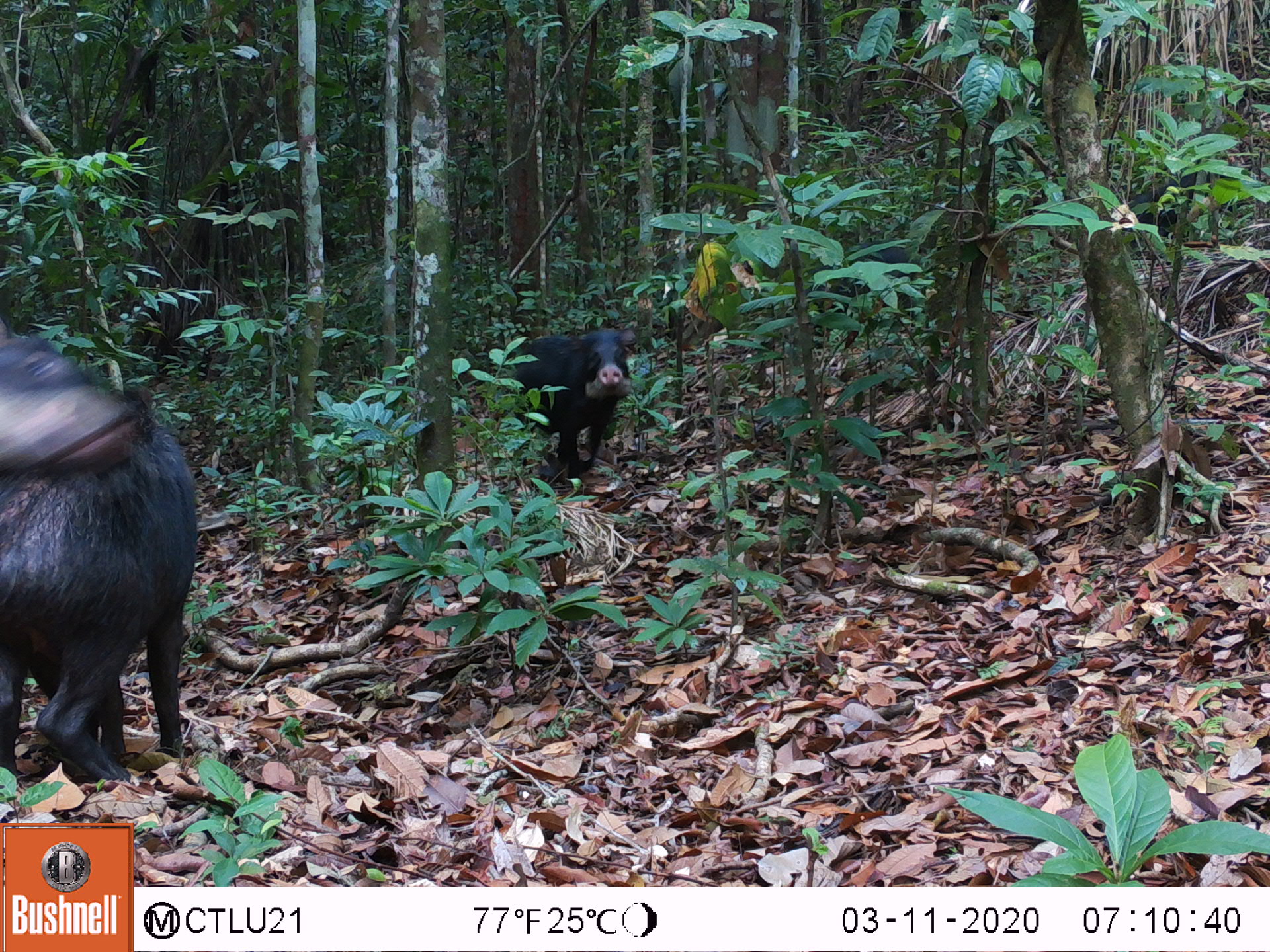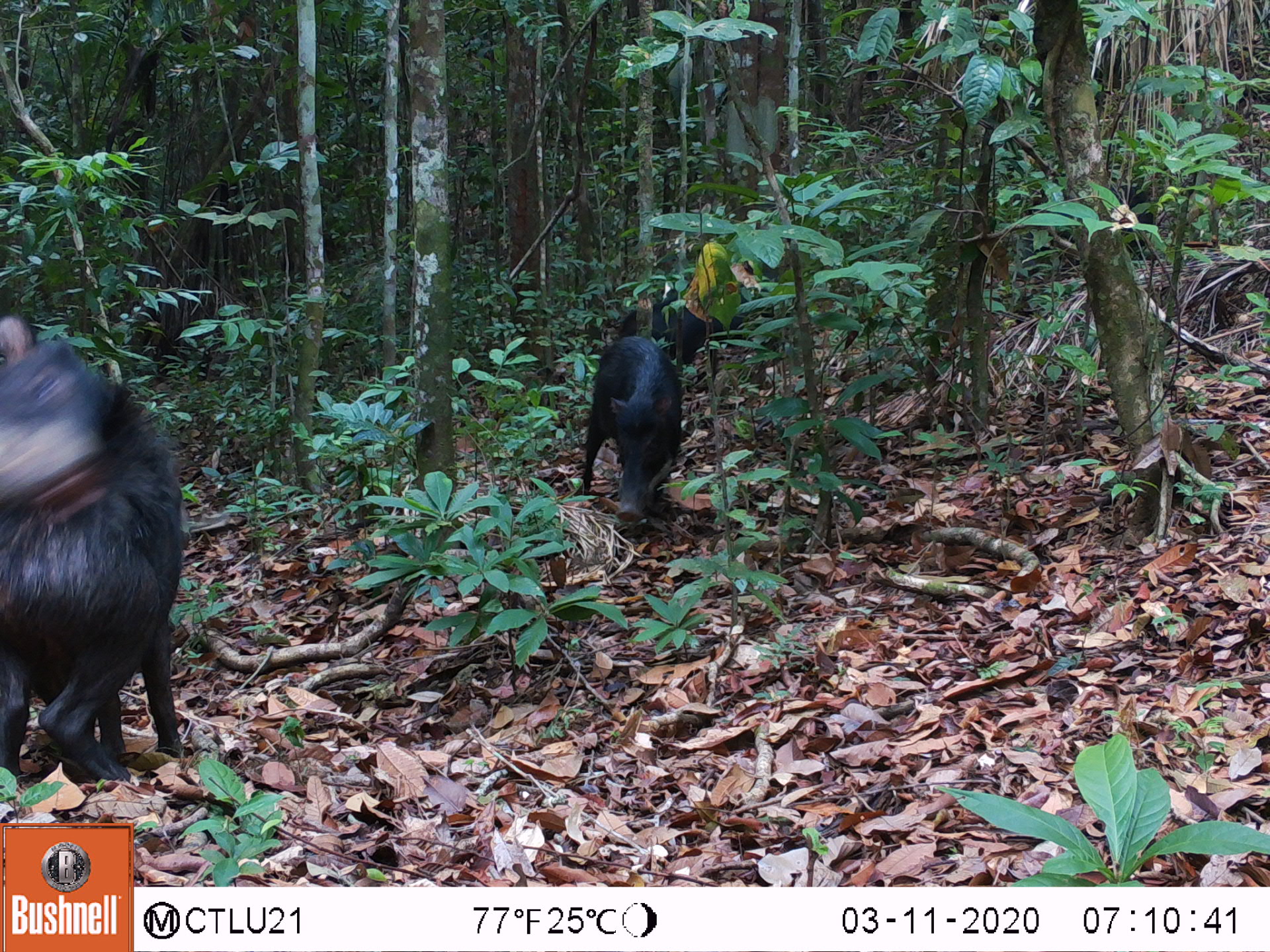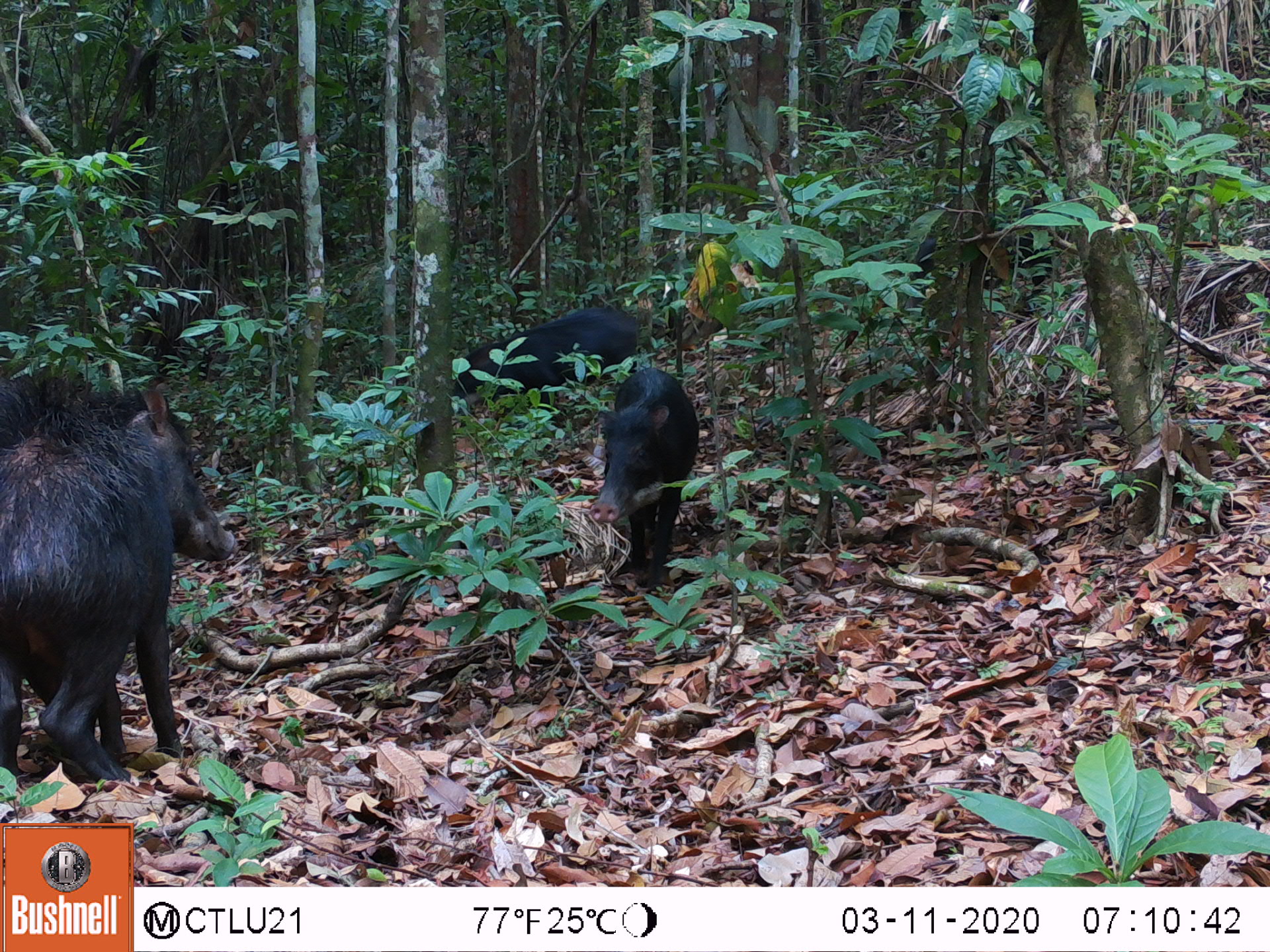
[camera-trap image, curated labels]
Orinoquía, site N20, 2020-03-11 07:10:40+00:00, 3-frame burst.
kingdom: Animalia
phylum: Chordata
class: Mammalia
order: Artiodactyla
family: Tayassuidae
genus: Tayassu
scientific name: Tayassu pecari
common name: white-lipped peccary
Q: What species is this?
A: White-lipped peccary (Tayassu pecari).